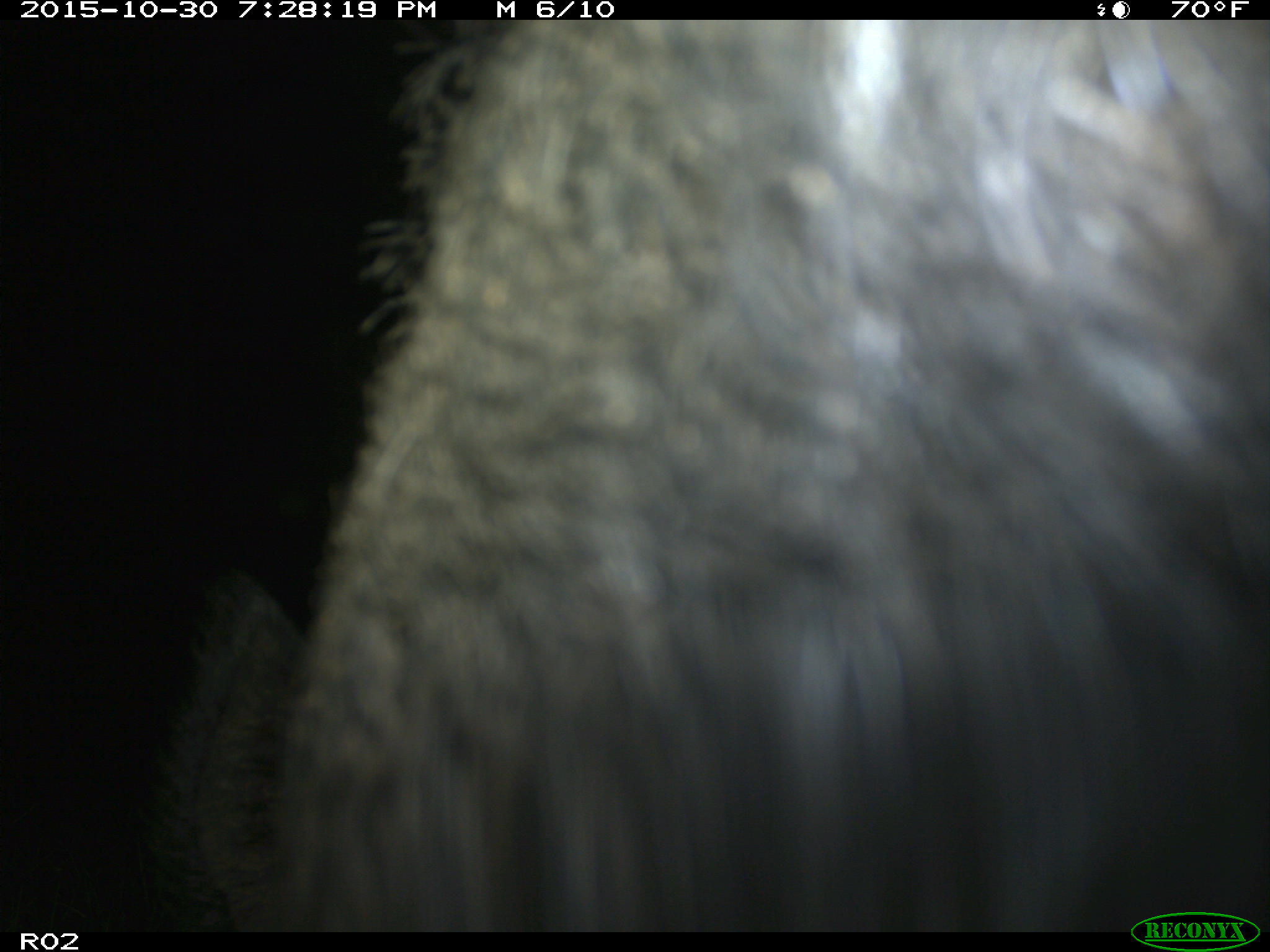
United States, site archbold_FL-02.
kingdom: Animalia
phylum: Chordata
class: Mammalia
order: Artiodactyla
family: Suidae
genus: Sus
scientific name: Sus scrofa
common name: wild boar